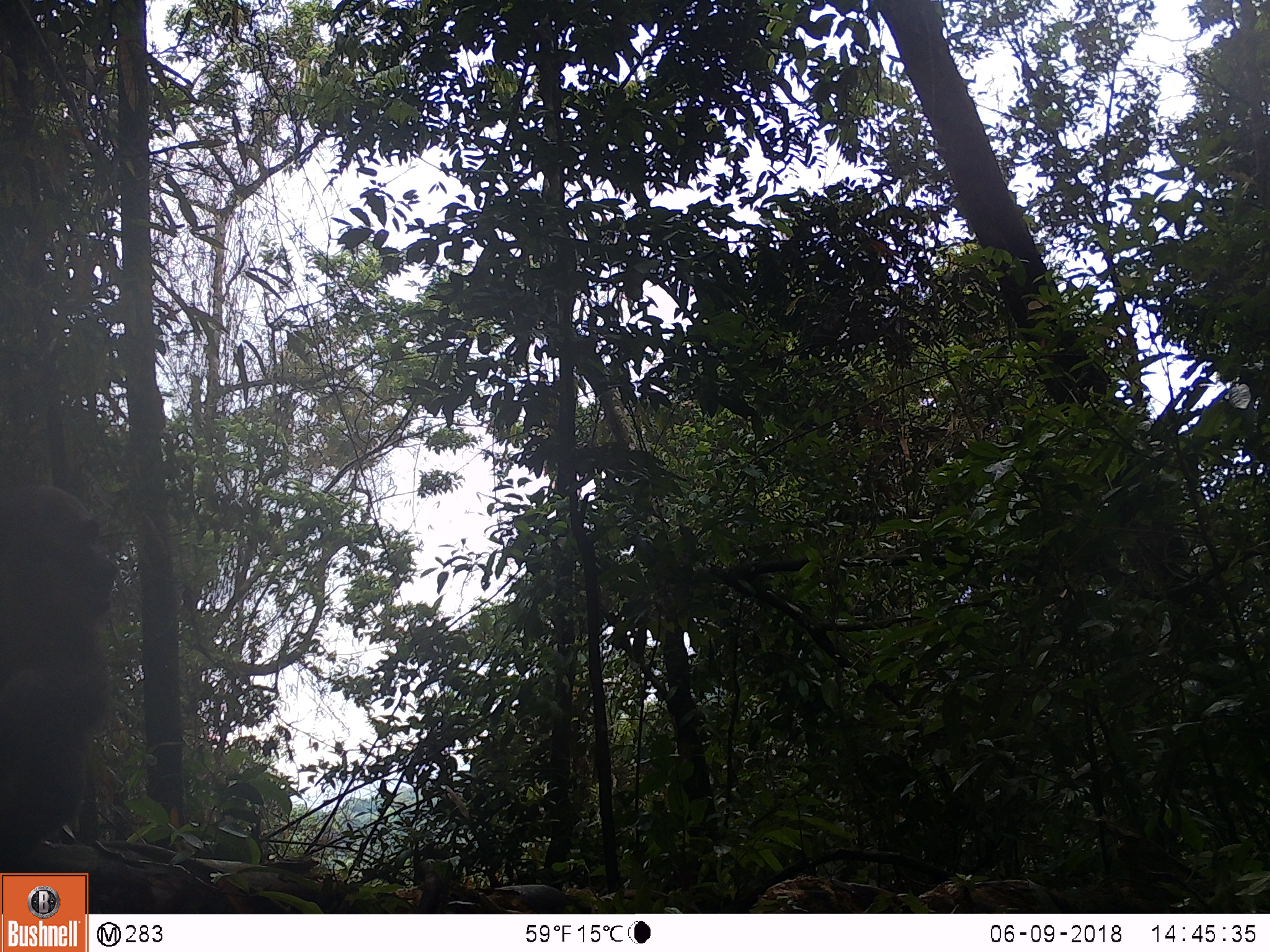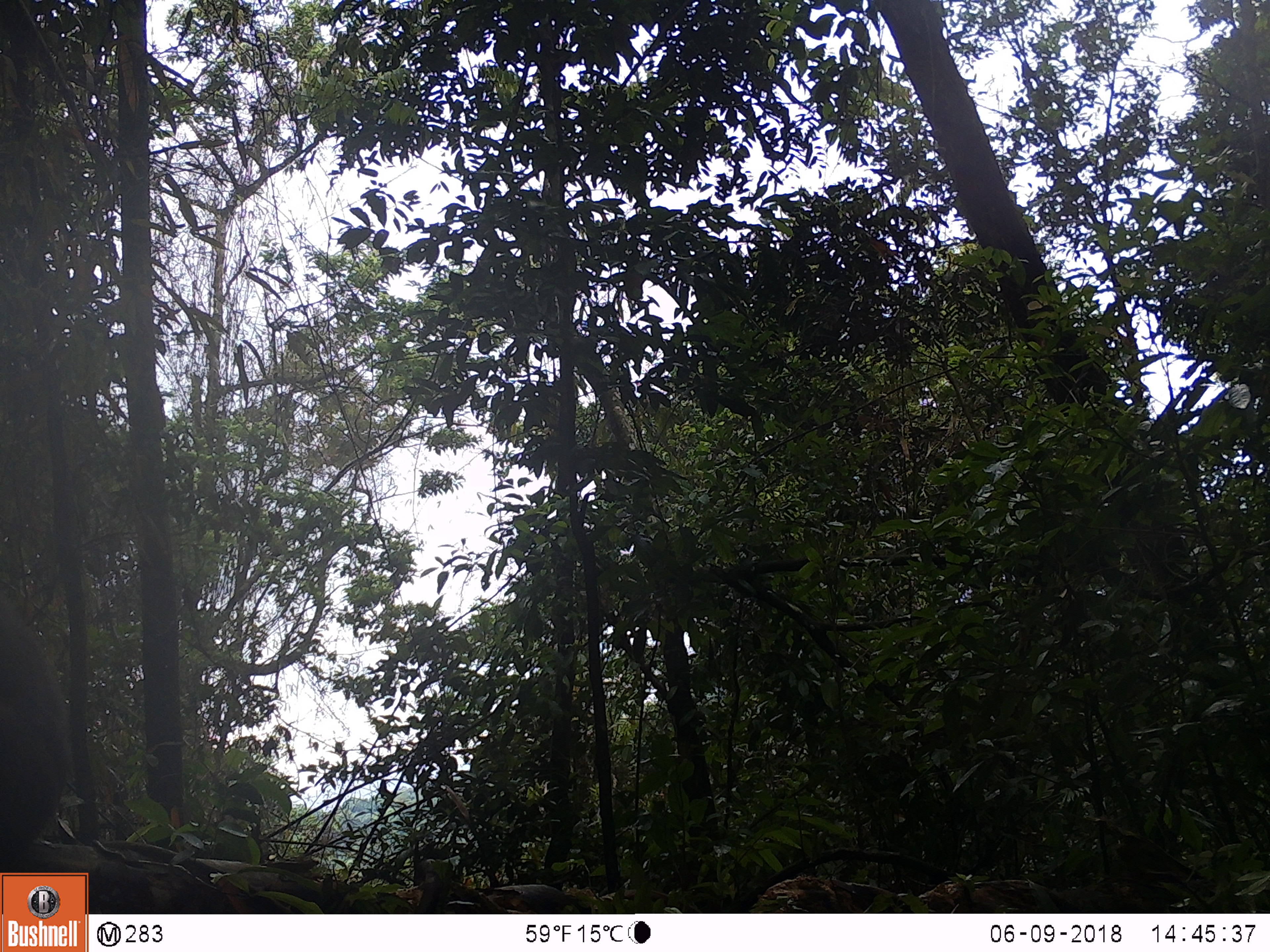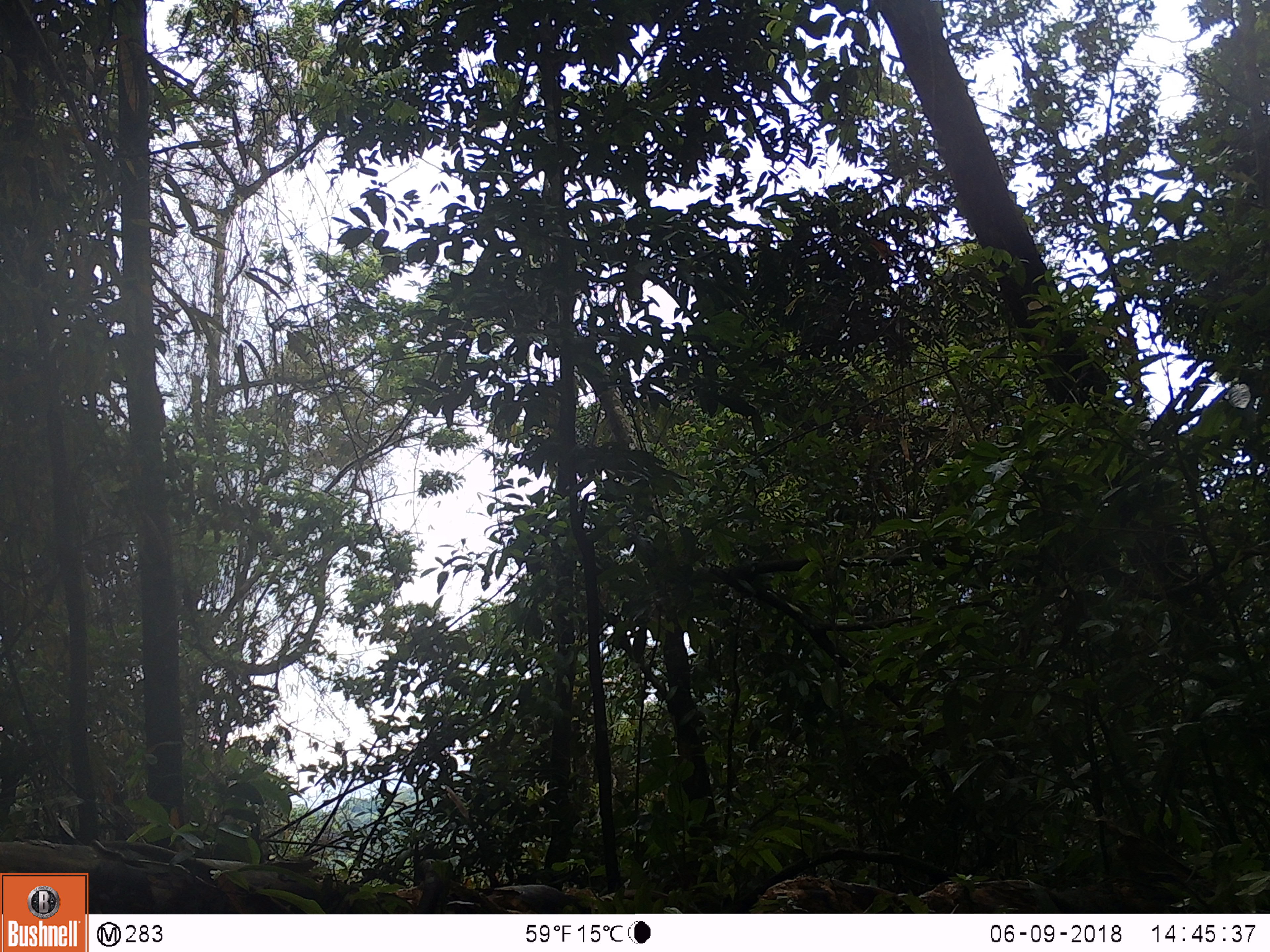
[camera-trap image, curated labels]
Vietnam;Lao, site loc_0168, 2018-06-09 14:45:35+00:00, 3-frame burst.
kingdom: Animalia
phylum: Chordata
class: Mammalia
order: Primates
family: Cercopithecidae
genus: Macaca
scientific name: Macaca arctoides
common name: stump-tailed macaque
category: stump tailed macaque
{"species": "stump tailed macaque (stump-tailed macaque) (Macaca arctoides)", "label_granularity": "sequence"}